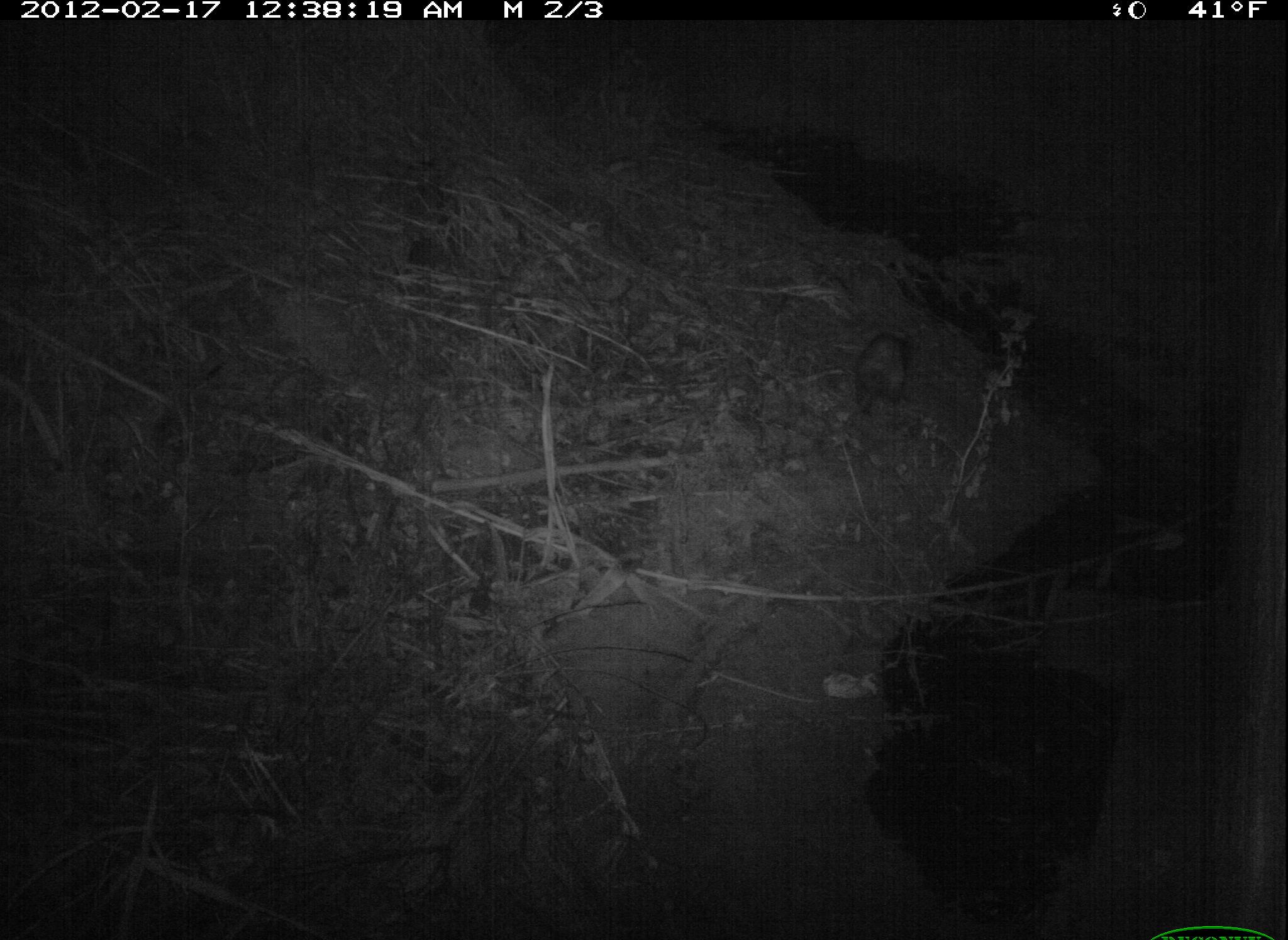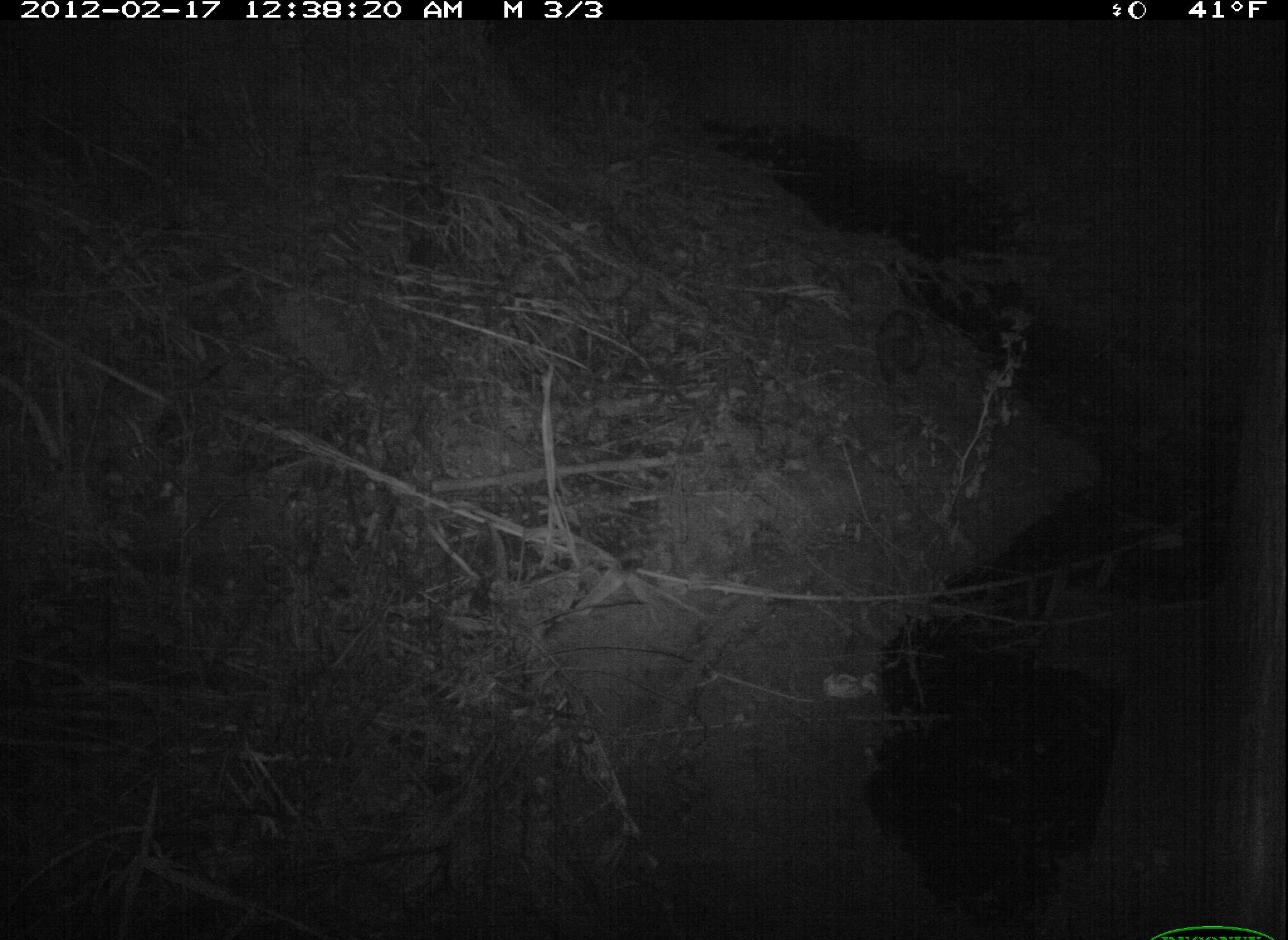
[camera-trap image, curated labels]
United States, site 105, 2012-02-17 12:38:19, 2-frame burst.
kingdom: Animalia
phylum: Chordata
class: Mammalia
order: Didelphimorphia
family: Didelphidae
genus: Didelphis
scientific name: Didelphis virginiana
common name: virginia opossum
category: opossum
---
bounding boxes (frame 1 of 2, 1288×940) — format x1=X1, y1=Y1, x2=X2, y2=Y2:
opossum: x1=842, y1=319, x2=923, y2=420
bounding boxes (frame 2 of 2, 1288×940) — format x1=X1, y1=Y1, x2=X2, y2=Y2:
opossum: x1=860, y1=298, x2=935, y2=396